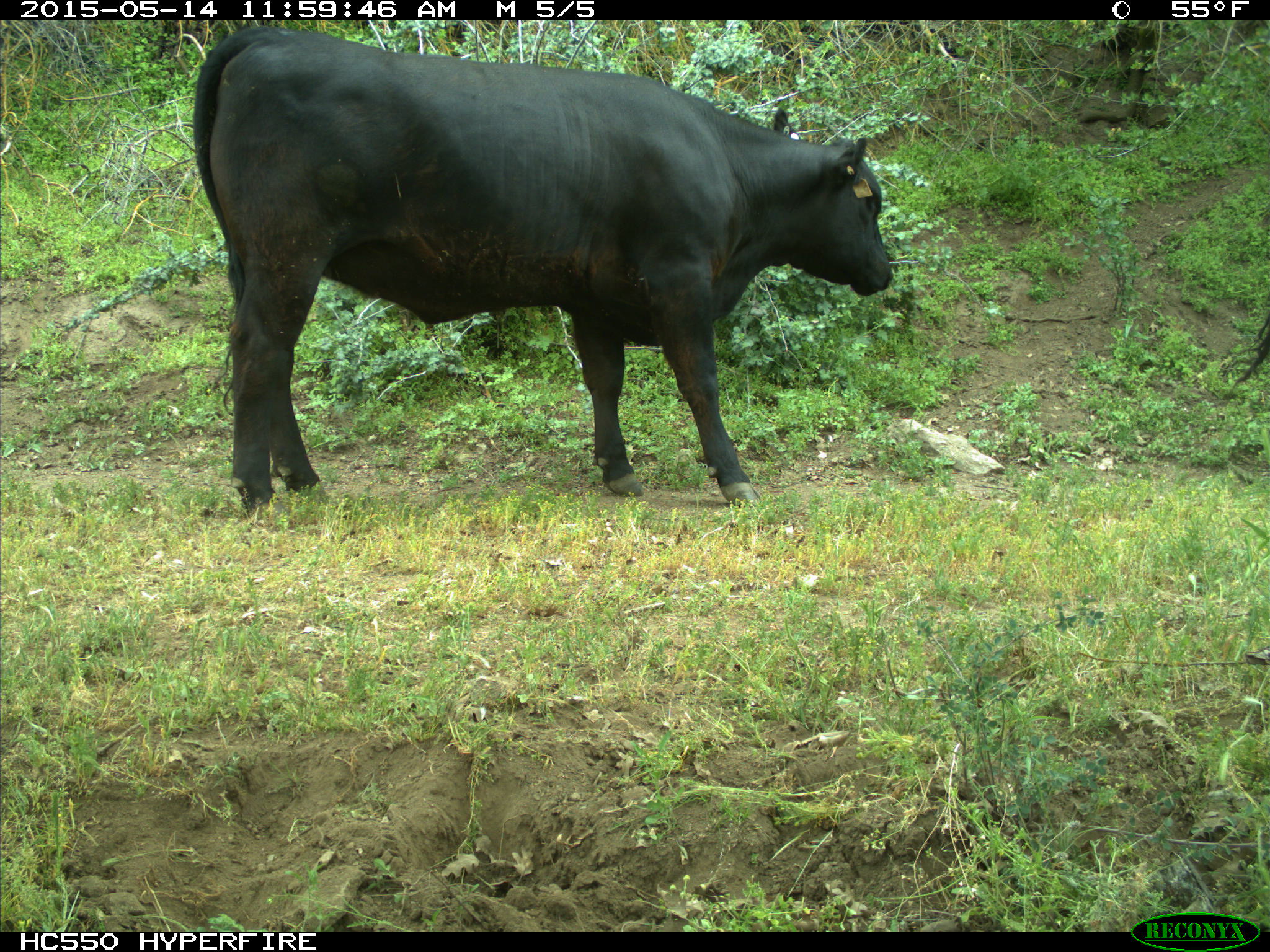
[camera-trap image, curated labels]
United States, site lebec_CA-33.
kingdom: Animalia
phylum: Chordata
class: Mammalia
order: Artiodactyla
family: Bovidae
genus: Bos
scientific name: Bos taurus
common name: domestic cow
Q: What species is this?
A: Bos taurus (domestic cow).